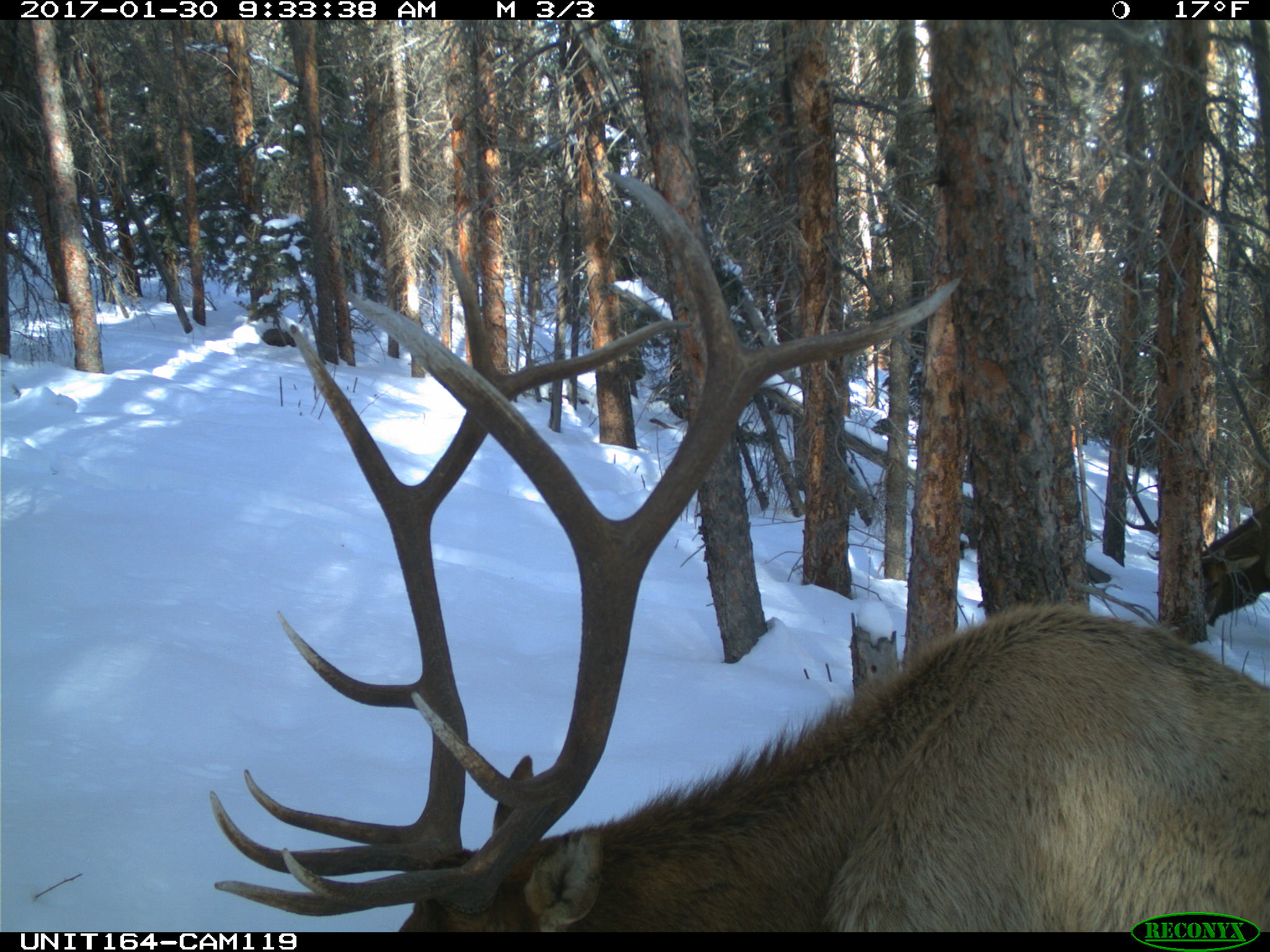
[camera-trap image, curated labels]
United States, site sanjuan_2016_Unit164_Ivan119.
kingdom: Animalia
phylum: Chordata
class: Mammalia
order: Artiodactyla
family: Cervidae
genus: Cervus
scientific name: Cervus elaphus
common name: red deer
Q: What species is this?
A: Cervus elaphus (red deer).